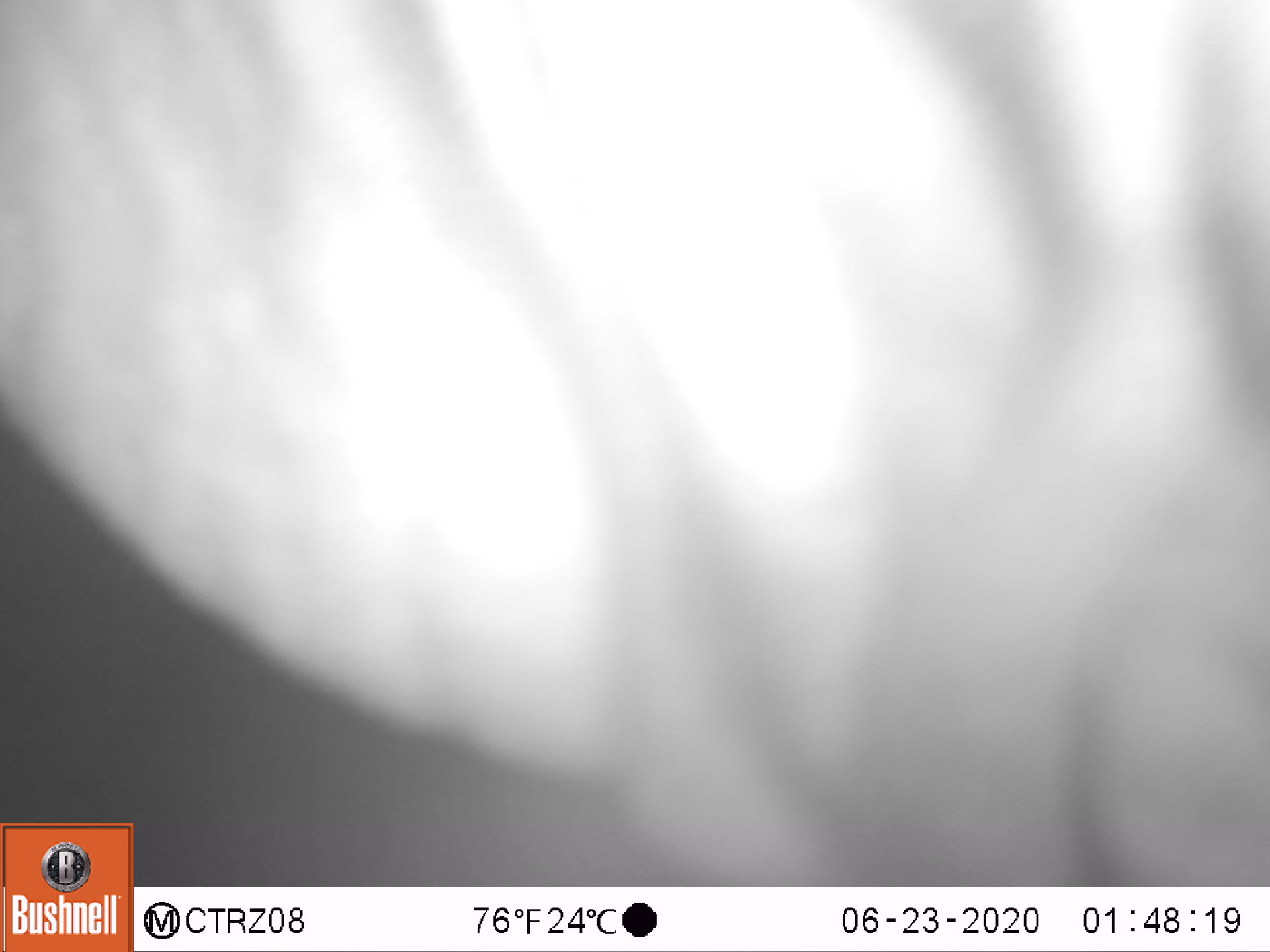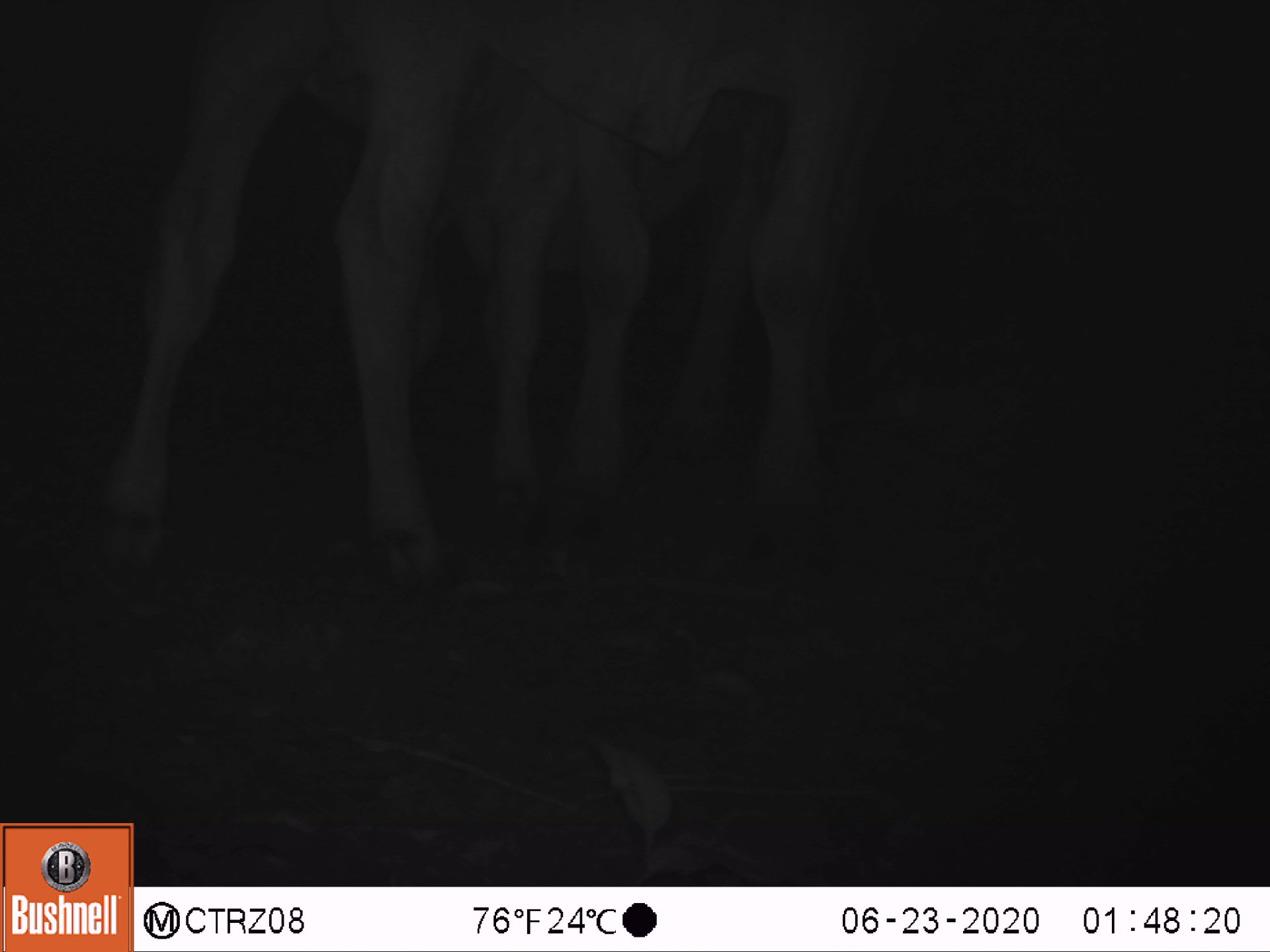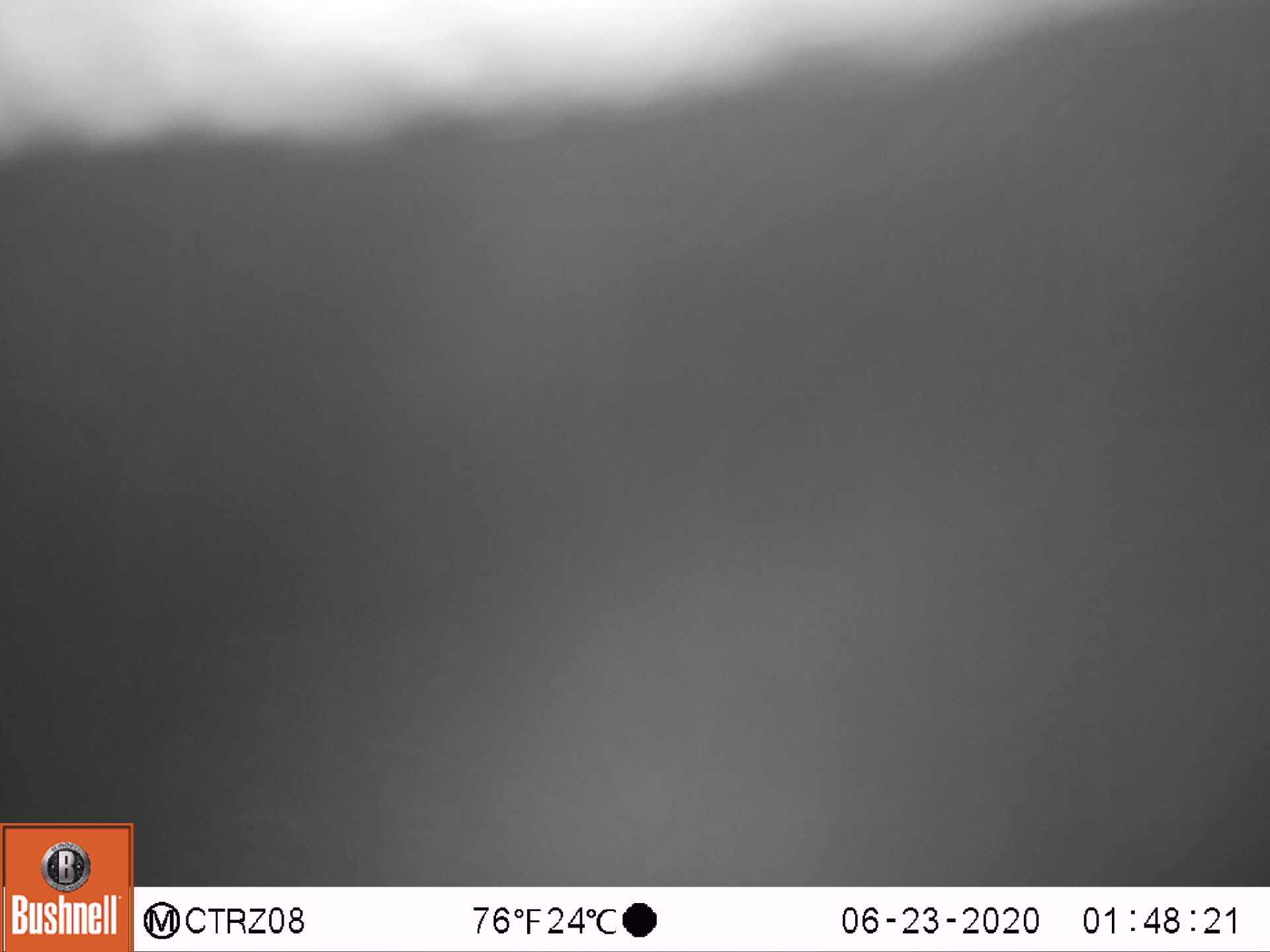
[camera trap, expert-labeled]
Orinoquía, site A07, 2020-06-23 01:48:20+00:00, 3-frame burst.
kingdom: Animalia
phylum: Chordata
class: Mammalia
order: Artiodactyla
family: Bovidae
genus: Bos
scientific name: Bos taurus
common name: cow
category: cattle